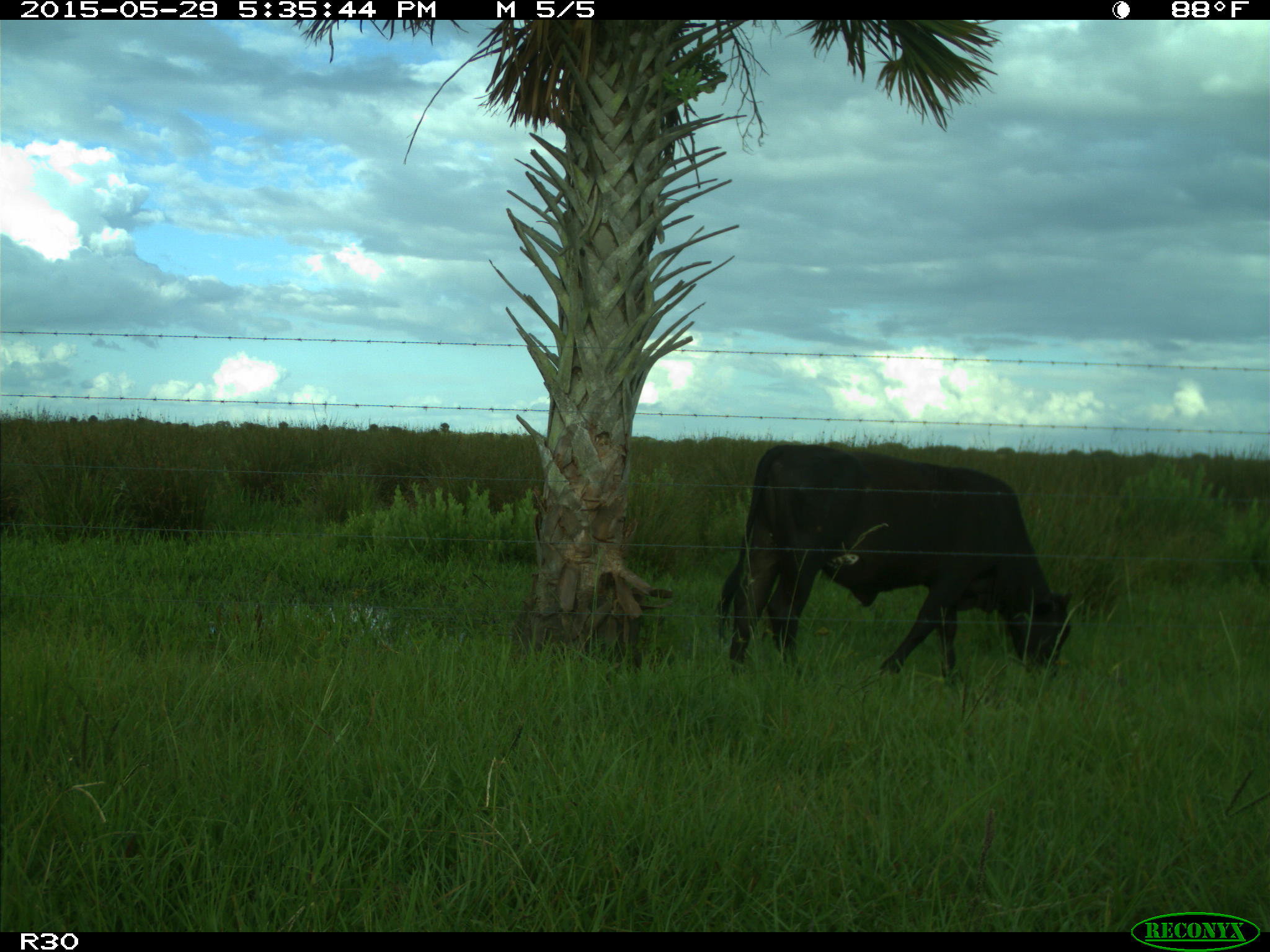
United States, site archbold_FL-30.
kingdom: Animalia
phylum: Chordata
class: Mammalia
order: Artiodactyla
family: Bovidae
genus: Bos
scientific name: Bos taurus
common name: domestic cow